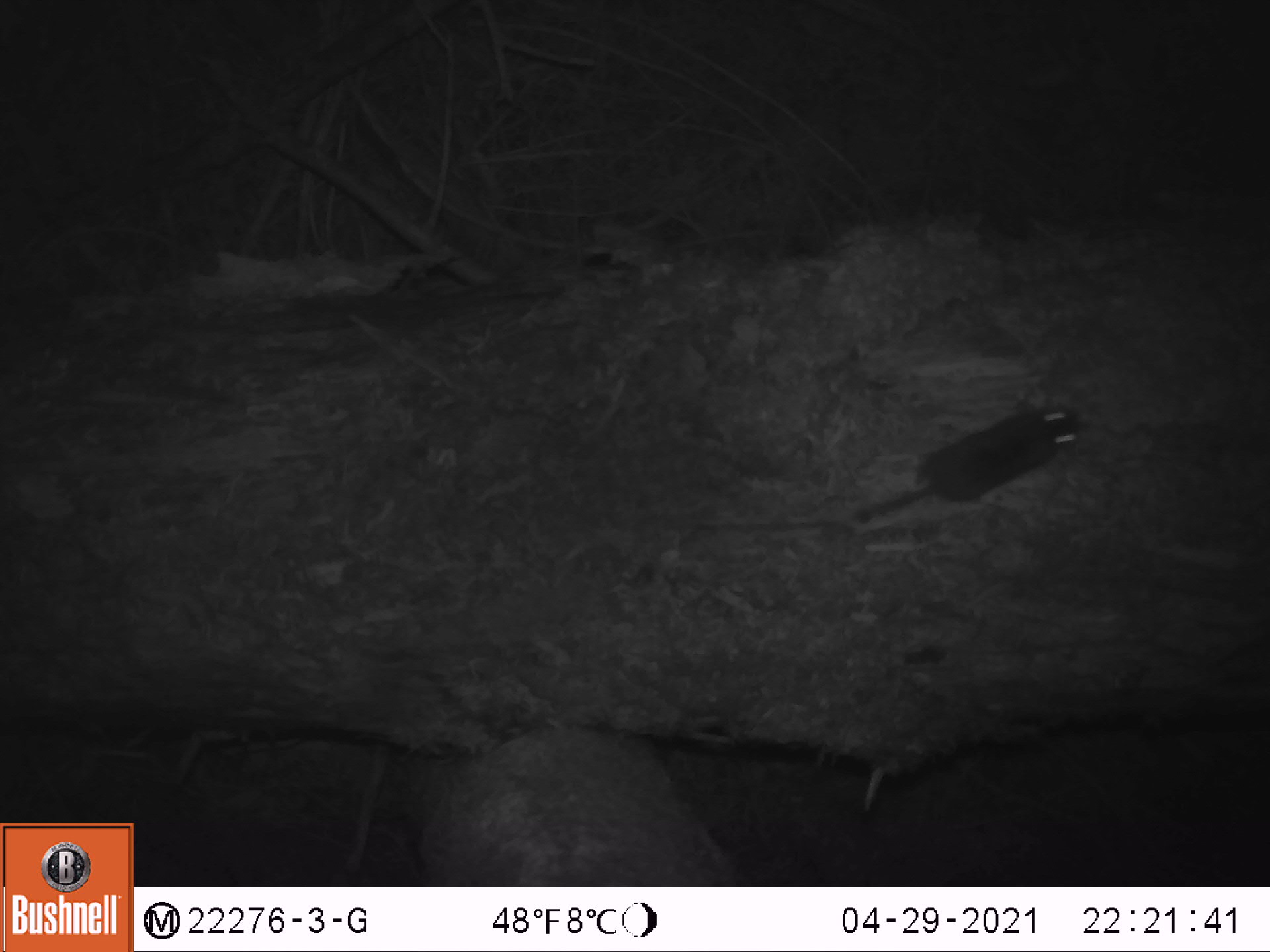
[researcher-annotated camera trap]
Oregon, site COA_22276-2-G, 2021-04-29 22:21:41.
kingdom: Animalia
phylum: Chordata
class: Mammalia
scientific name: Mammalia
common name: small mammal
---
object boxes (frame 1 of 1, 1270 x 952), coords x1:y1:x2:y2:
small mammal: 770:394:1129:573